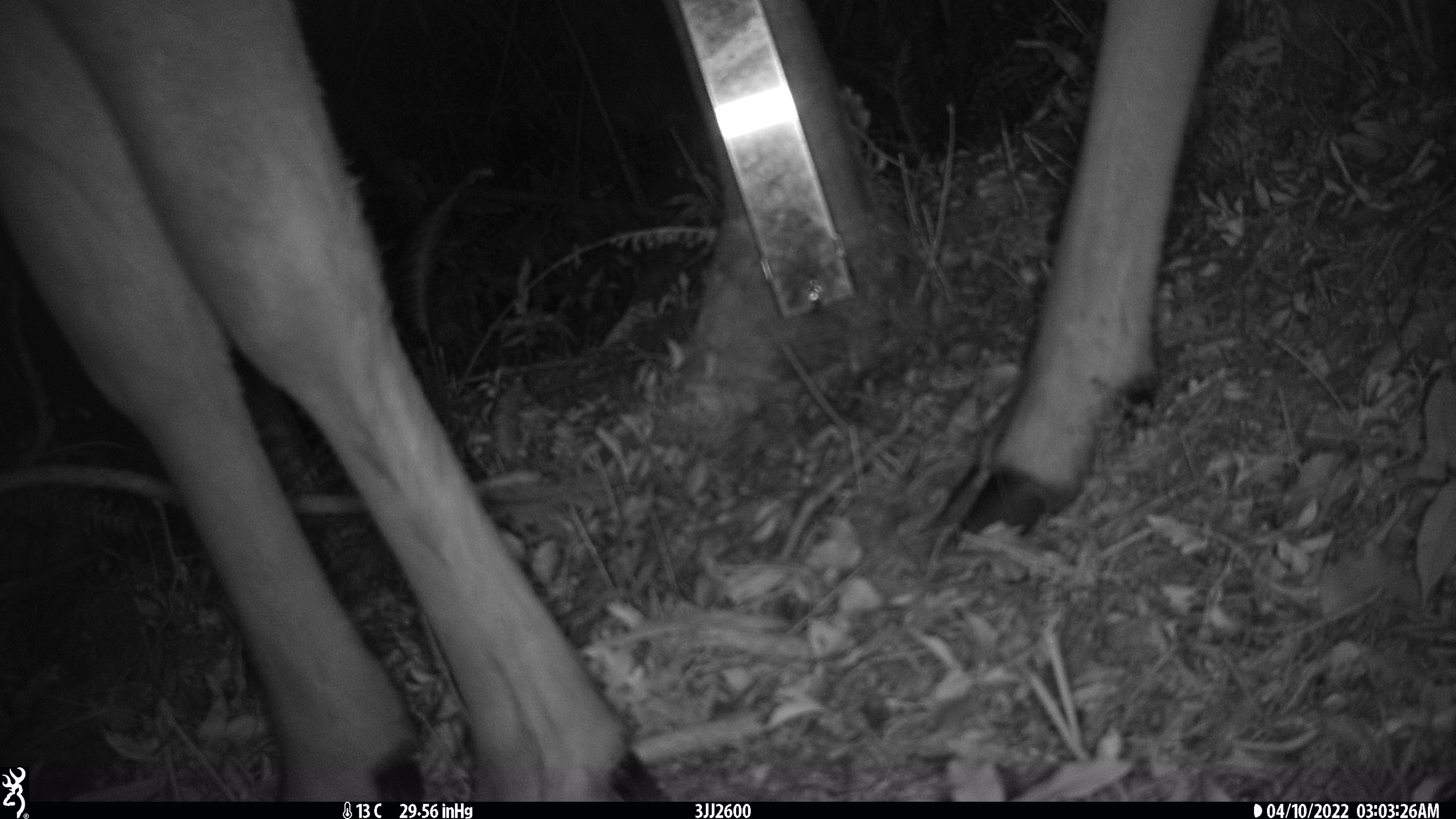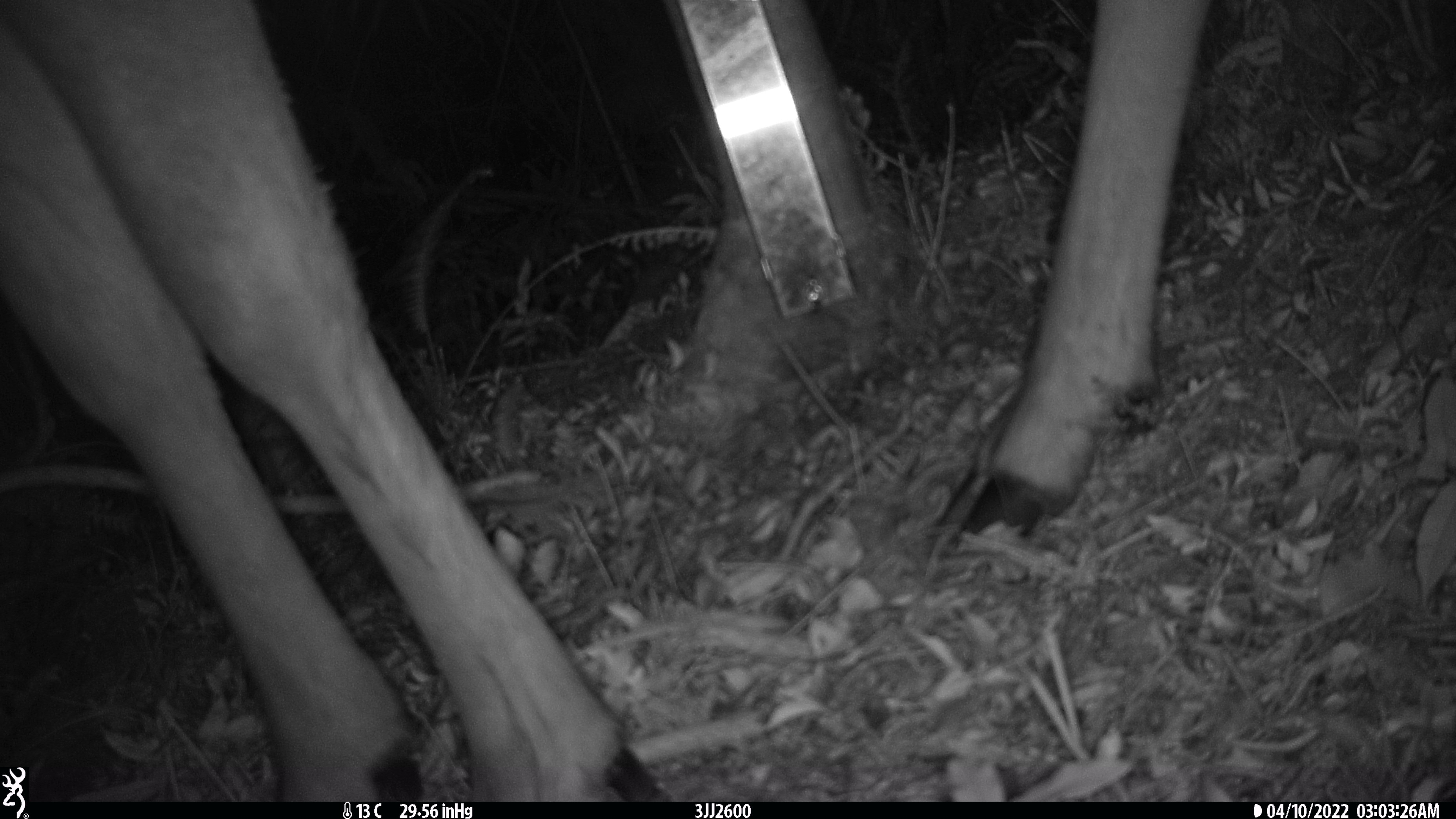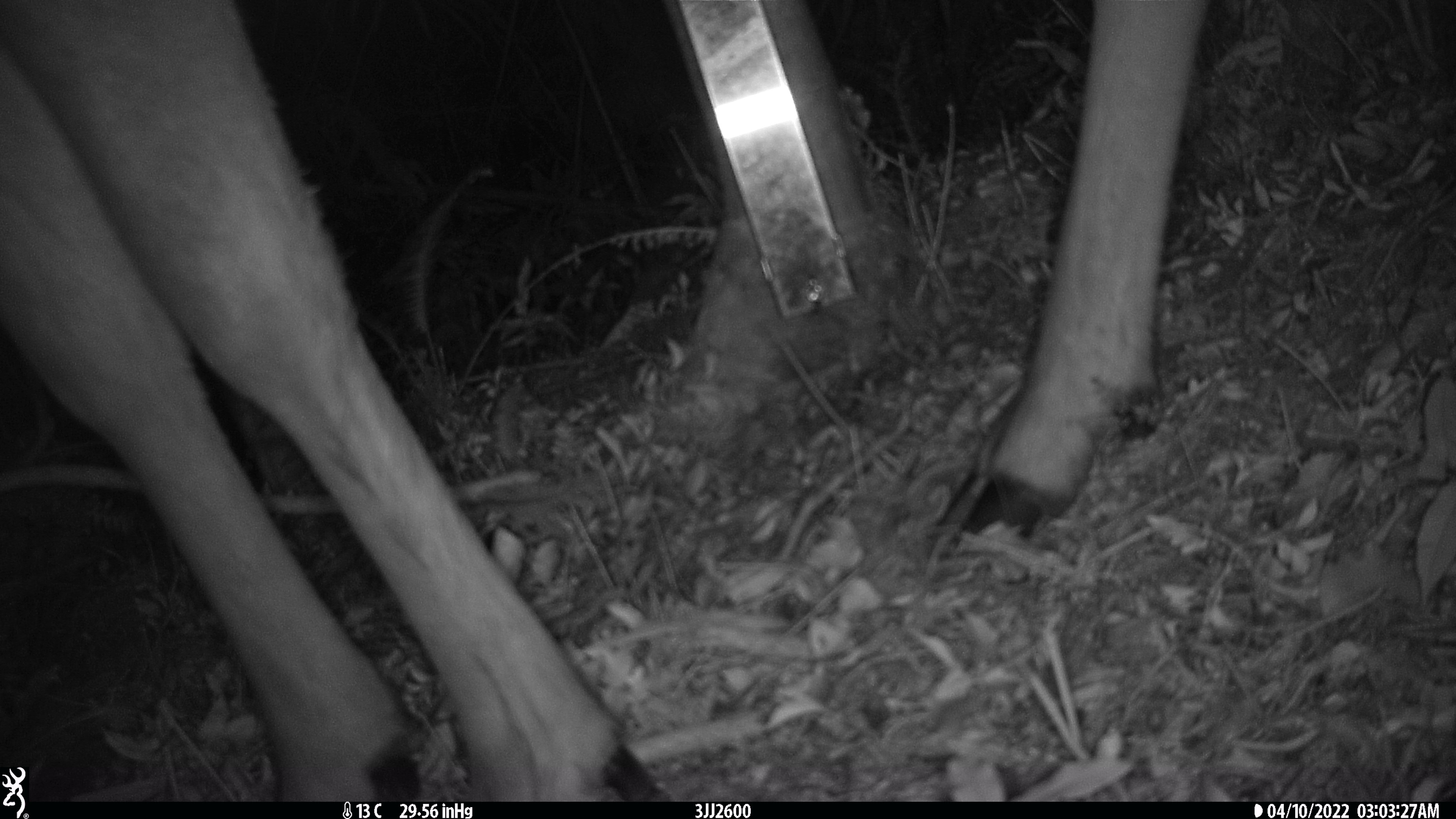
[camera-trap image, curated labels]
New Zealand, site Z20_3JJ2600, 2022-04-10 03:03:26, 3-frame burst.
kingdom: Animalia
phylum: Chordata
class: Mammalia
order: Artiodactyla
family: Cervidae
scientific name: Cervidae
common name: deer